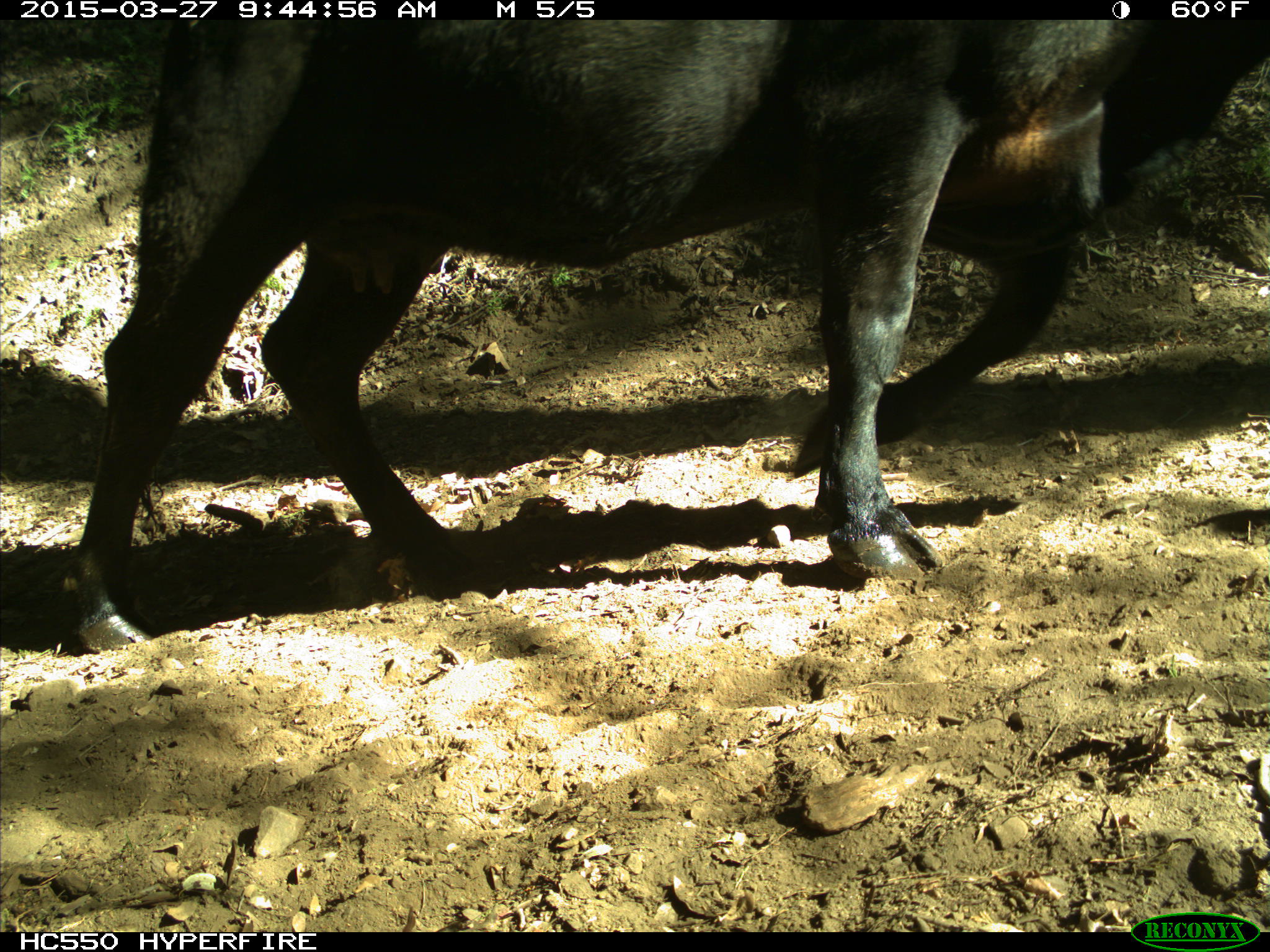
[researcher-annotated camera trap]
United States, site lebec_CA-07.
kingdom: Animalia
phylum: Chordata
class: Mammalia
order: Artiodactyla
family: Bovidae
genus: Bos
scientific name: Bos taurus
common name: domestic cow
Bos taurus (domestic cow).